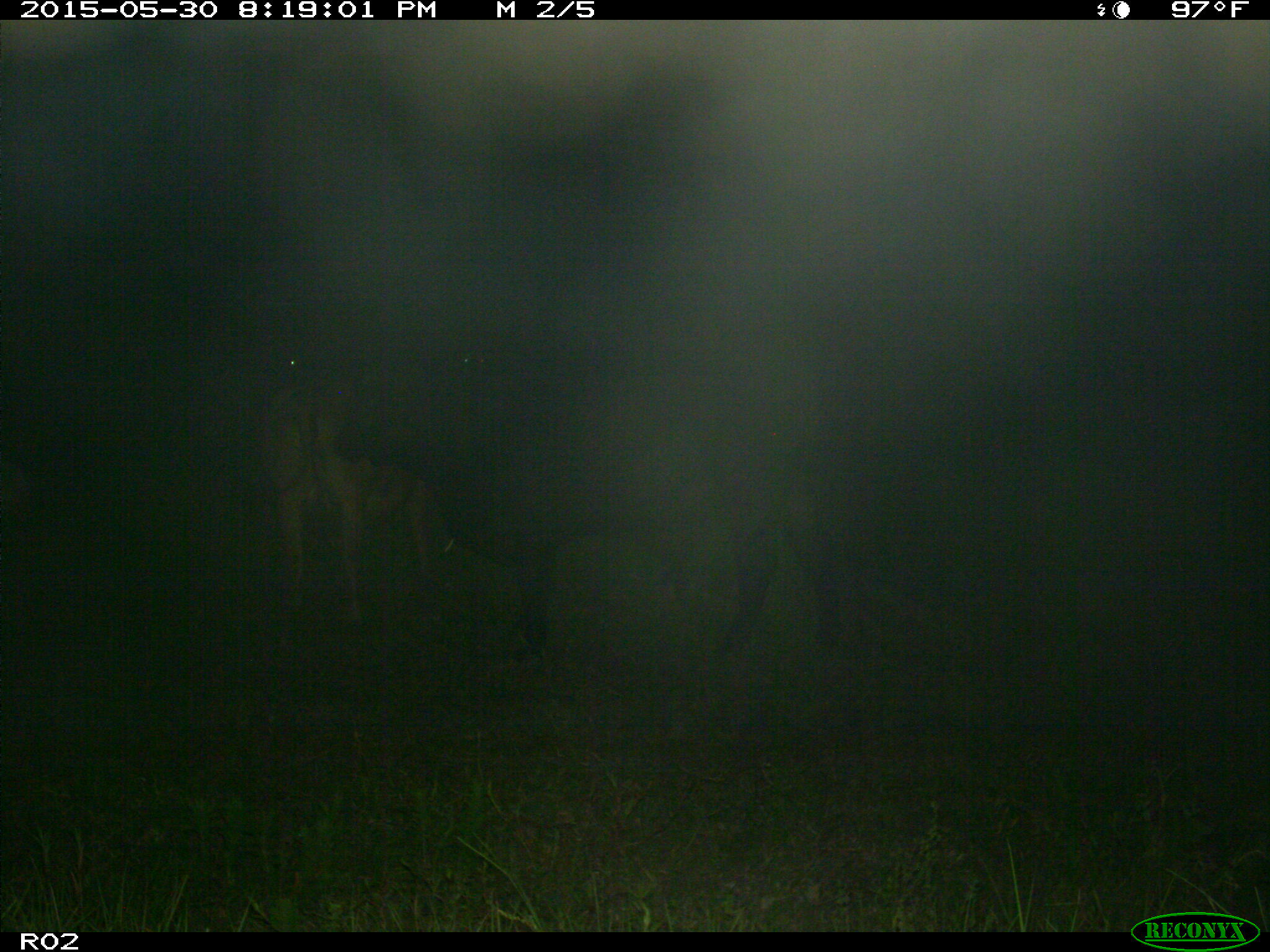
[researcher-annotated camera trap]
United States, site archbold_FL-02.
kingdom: Animalia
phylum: Chordata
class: Mammalia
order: Artiodactyla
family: Bovidae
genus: Bos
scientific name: Bos taurus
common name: domestic cow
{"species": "Bos taurus (domestic cow)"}